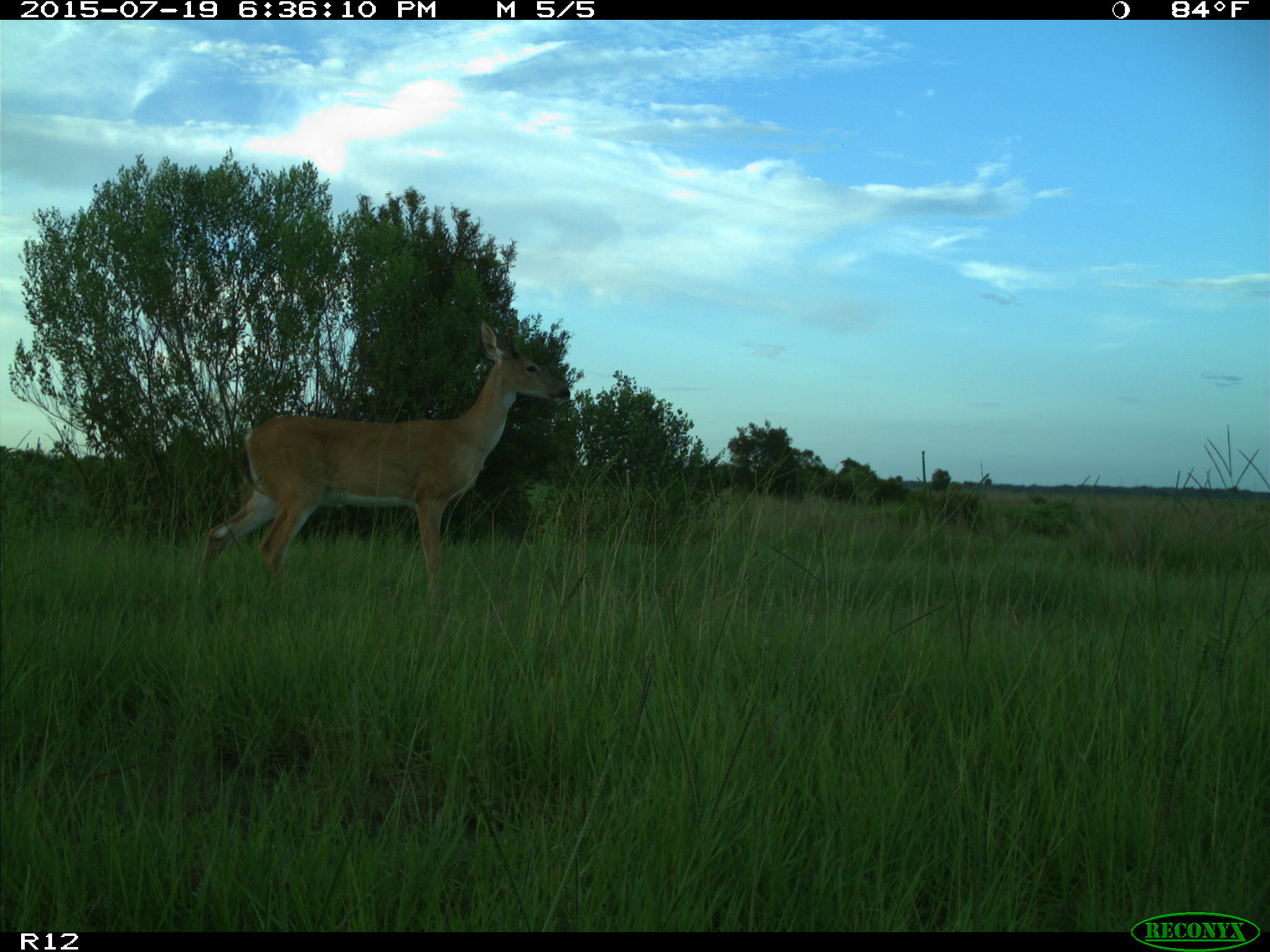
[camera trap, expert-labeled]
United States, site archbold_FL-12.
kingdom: Animalia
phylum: Chordata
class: Mammalia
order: Artiodactyla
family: Cervidae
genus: Odocoileus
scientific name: Odocoileus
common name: deer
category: unidentified deer